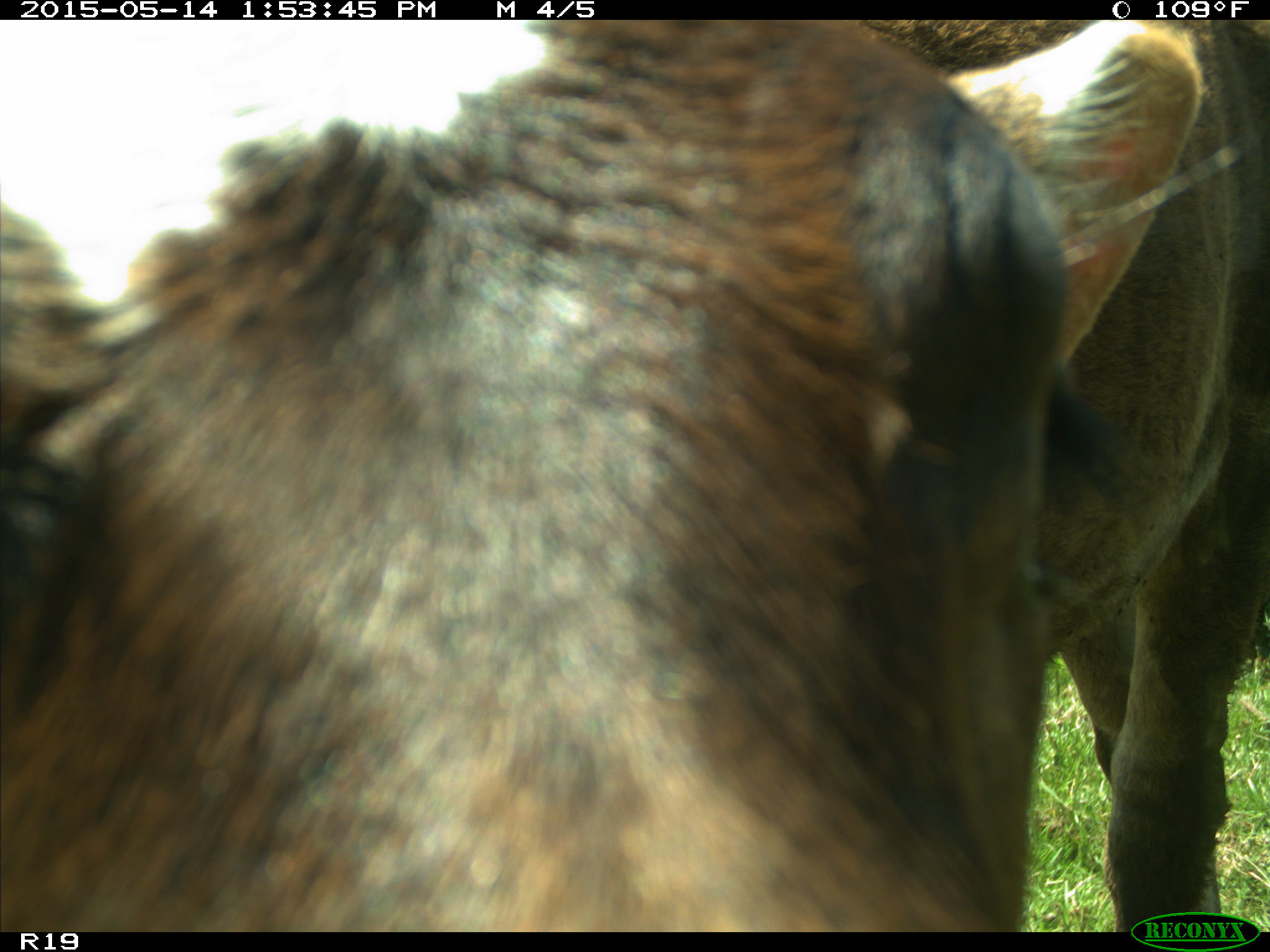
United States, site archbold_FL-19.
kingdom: Animalia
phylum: Chordata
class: Mammalia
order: Artiodactyla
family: Bovidae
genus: Bos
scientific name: Bos taurus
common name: domestic cow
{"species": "Bos taurus (domestic cow)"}